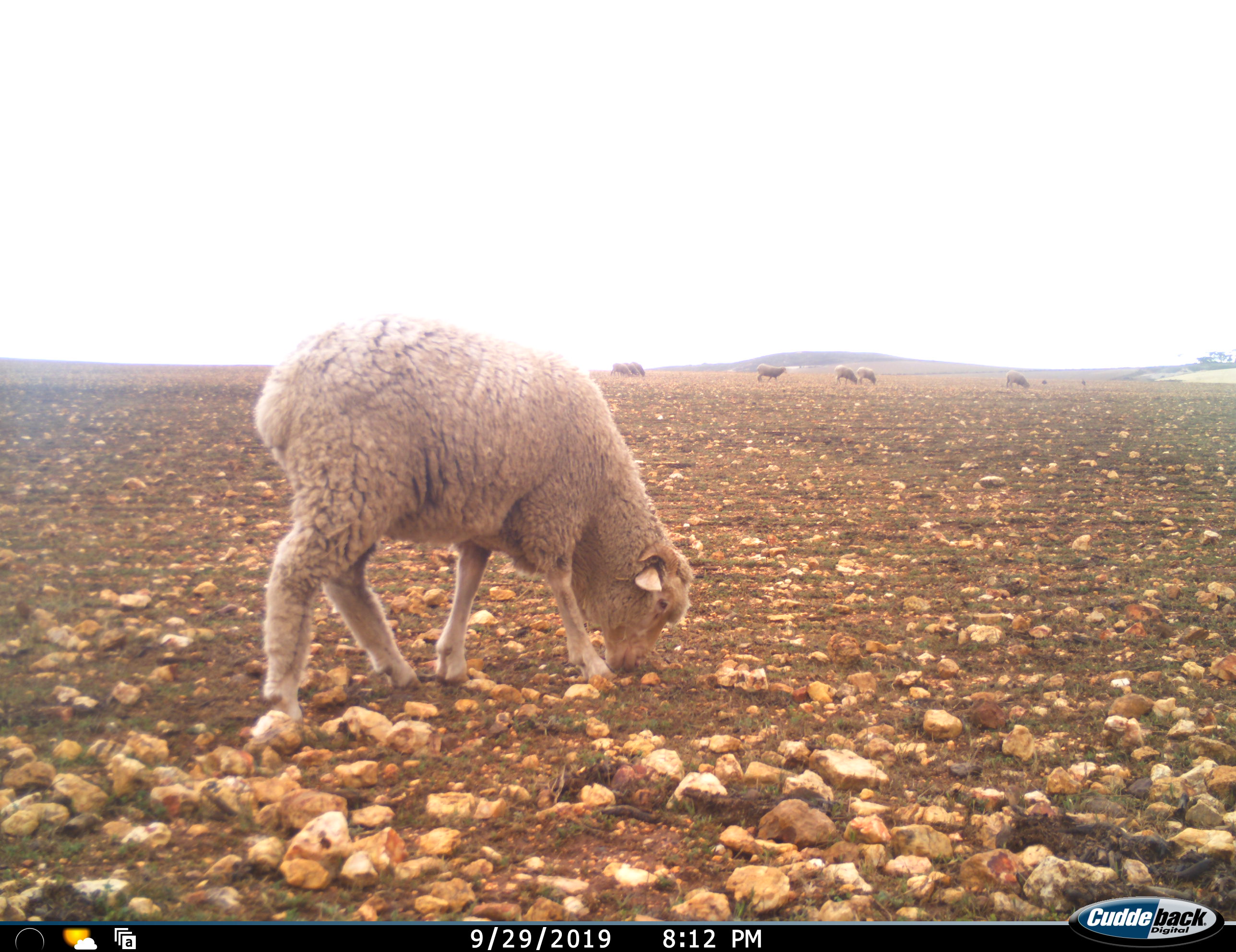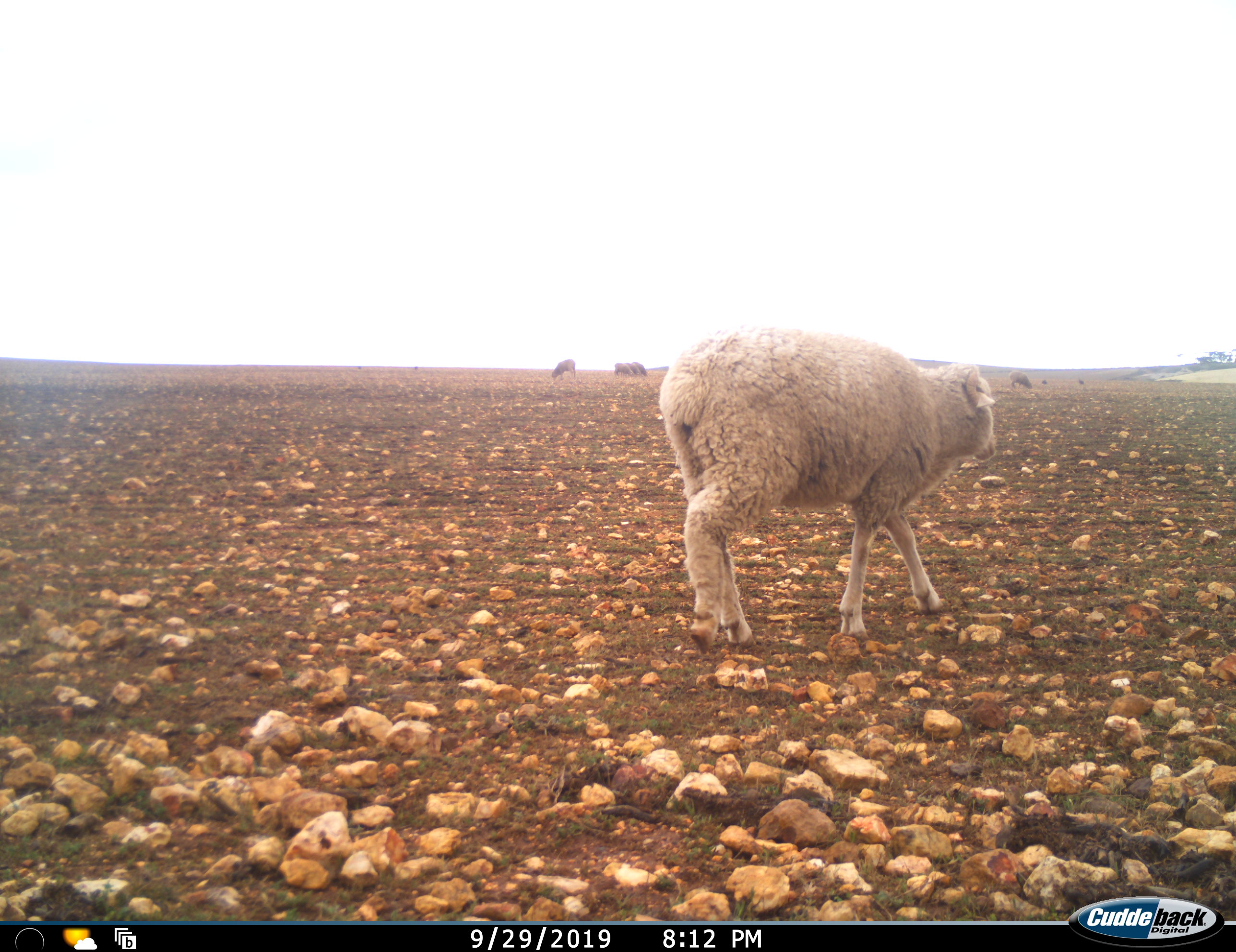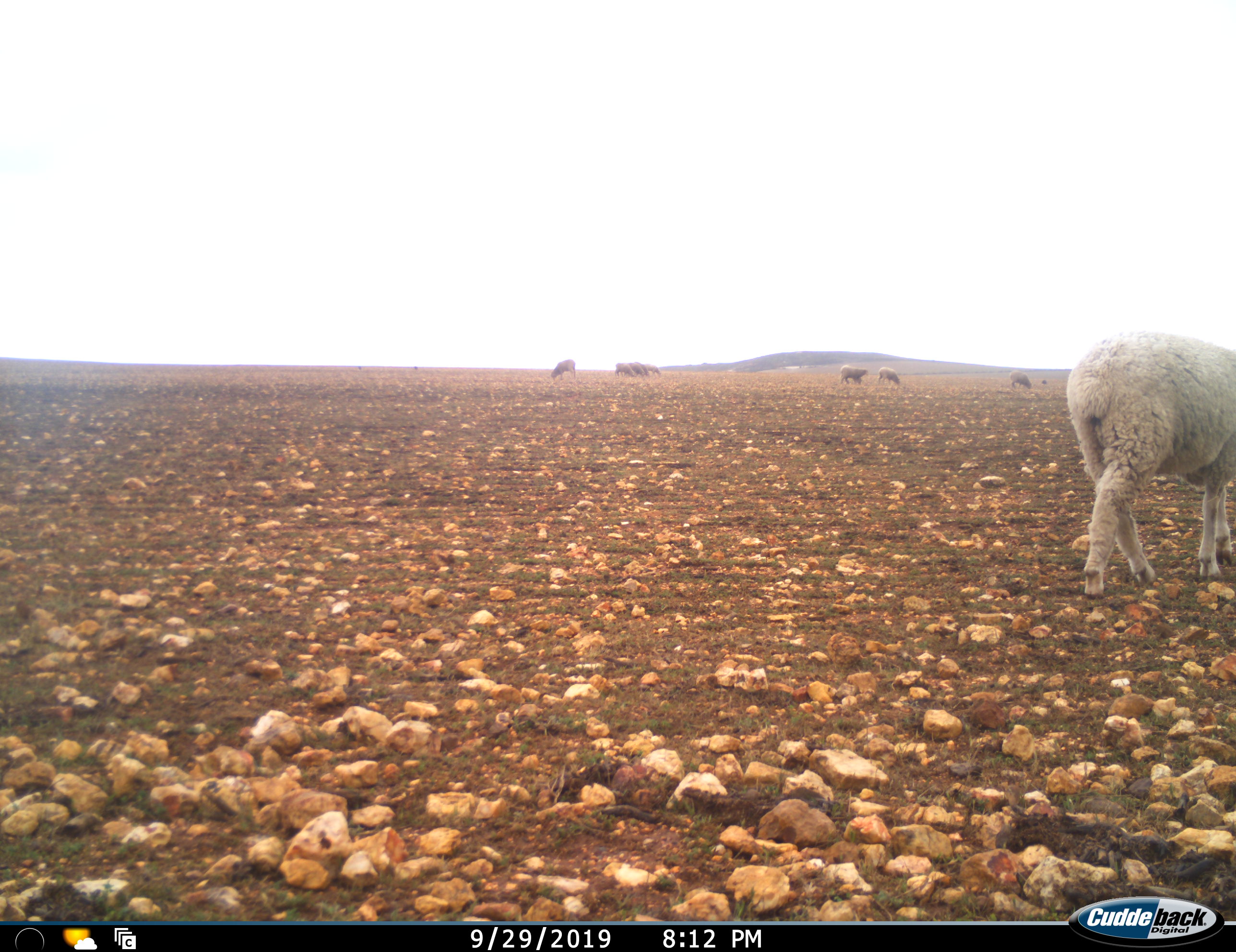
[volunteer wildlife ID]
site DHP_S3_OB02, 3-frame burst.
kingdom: Animalia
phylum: Chordata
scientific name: Vertebrata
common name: domestic animal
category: domesticanimal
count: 10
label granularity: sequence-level